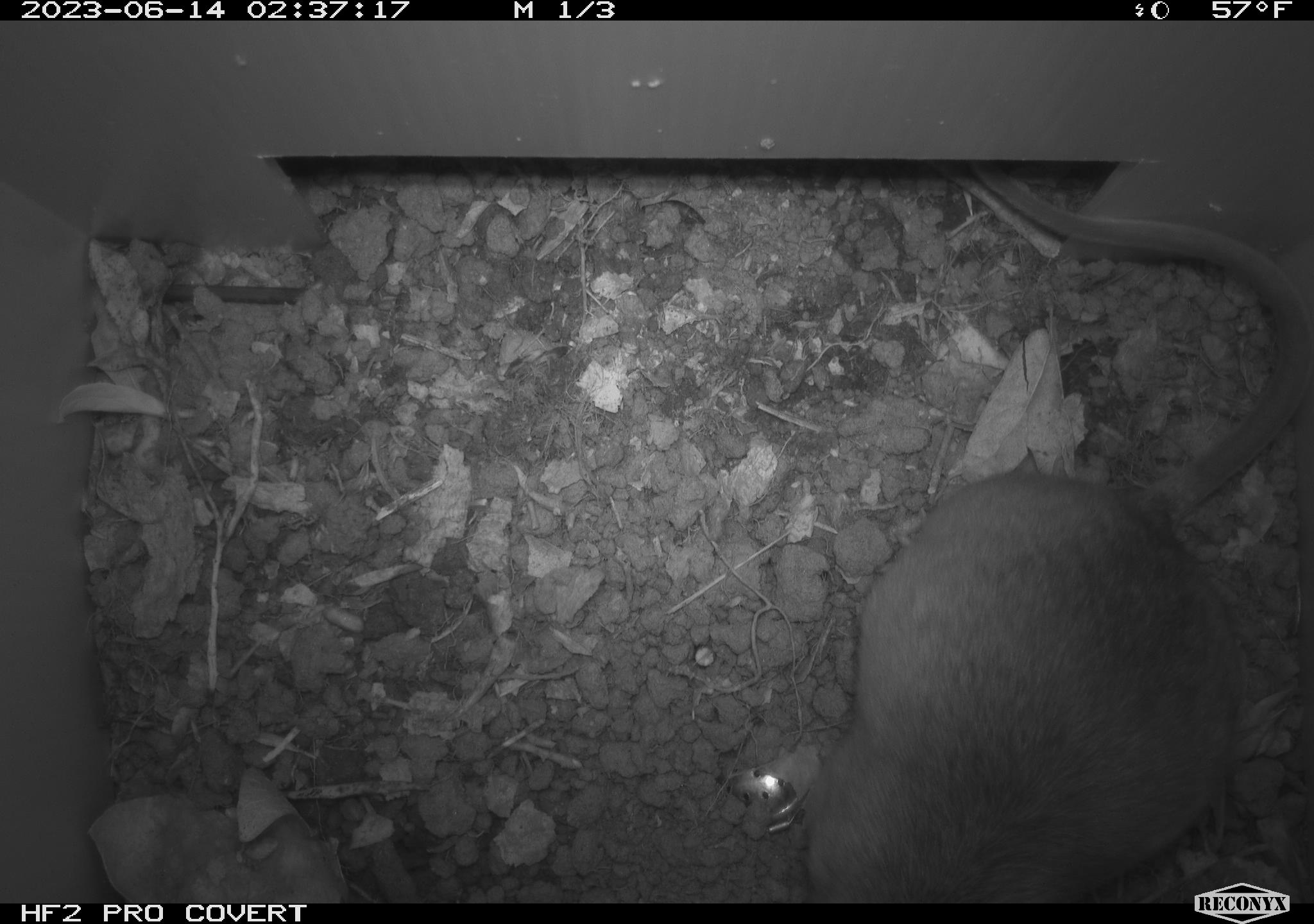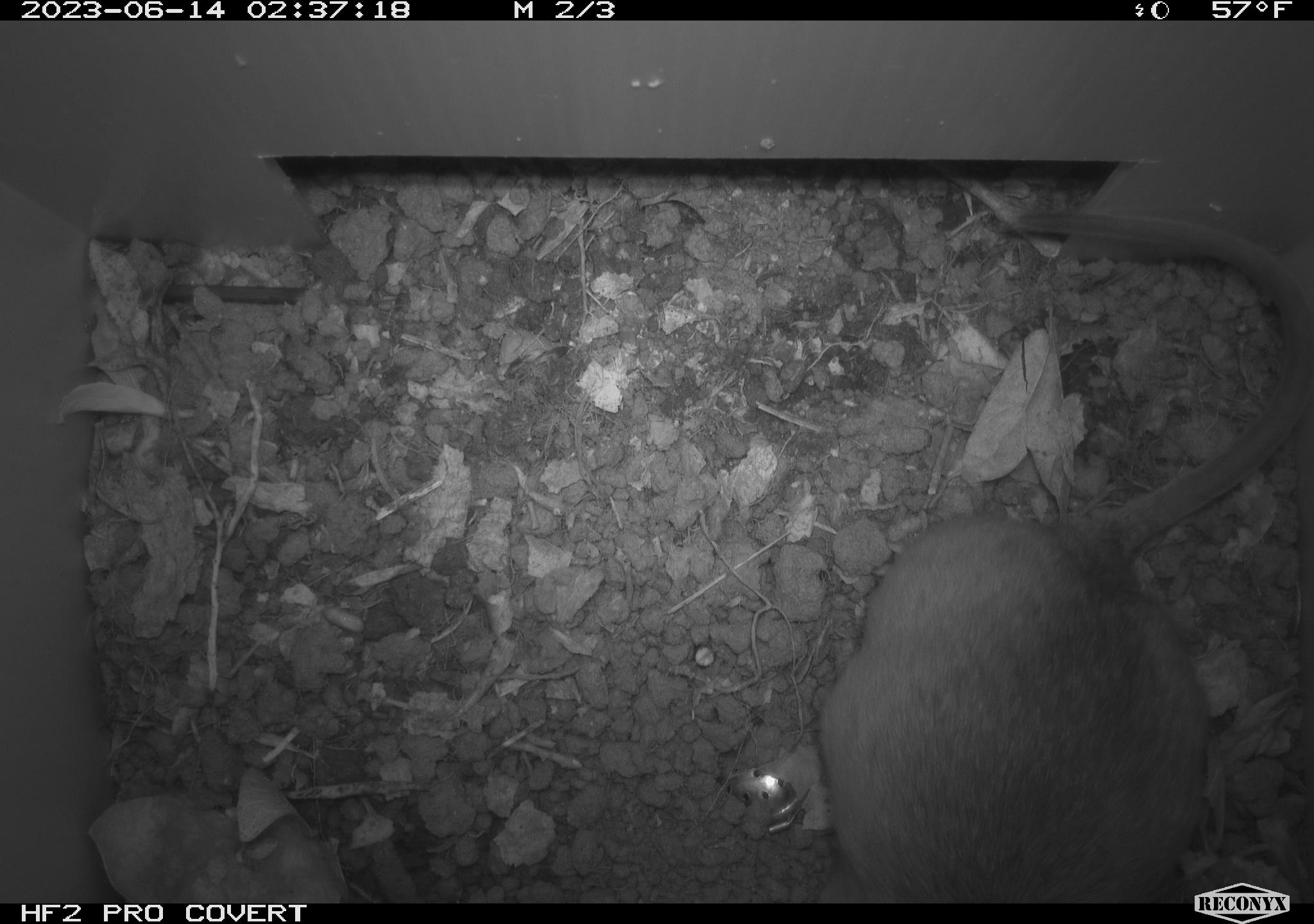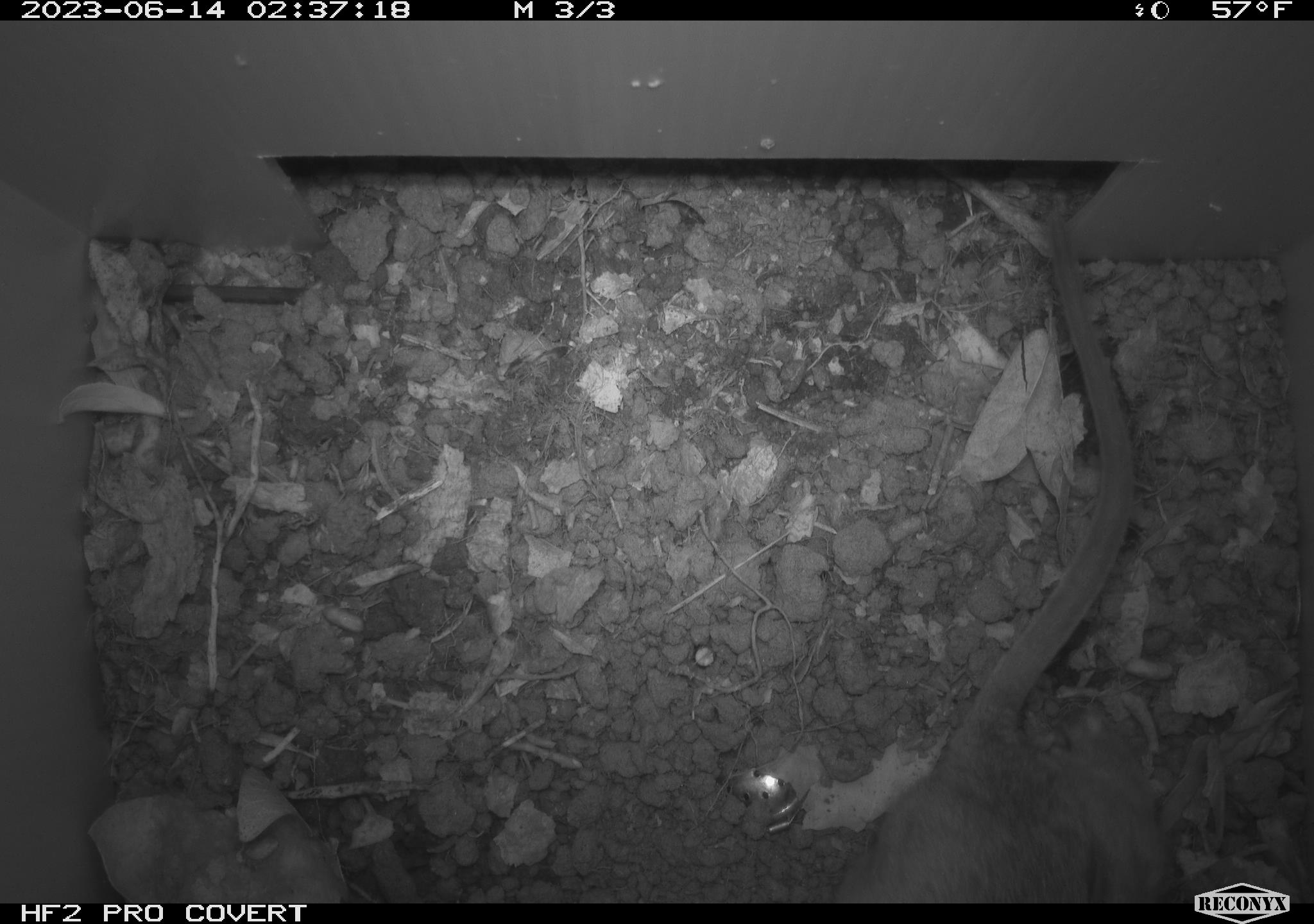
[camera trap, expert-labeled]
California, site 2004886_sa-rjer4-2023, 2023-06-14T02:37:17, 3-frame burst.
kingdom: Animalia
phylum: Chordata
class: Mammalia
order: Rodentia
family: Cricetidae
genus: Neotoma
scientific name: Neotoma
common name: pack rat or woodrat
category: neotoma species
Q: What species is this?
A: Neotoma species (pack rat or woodrat) (Neotoma).